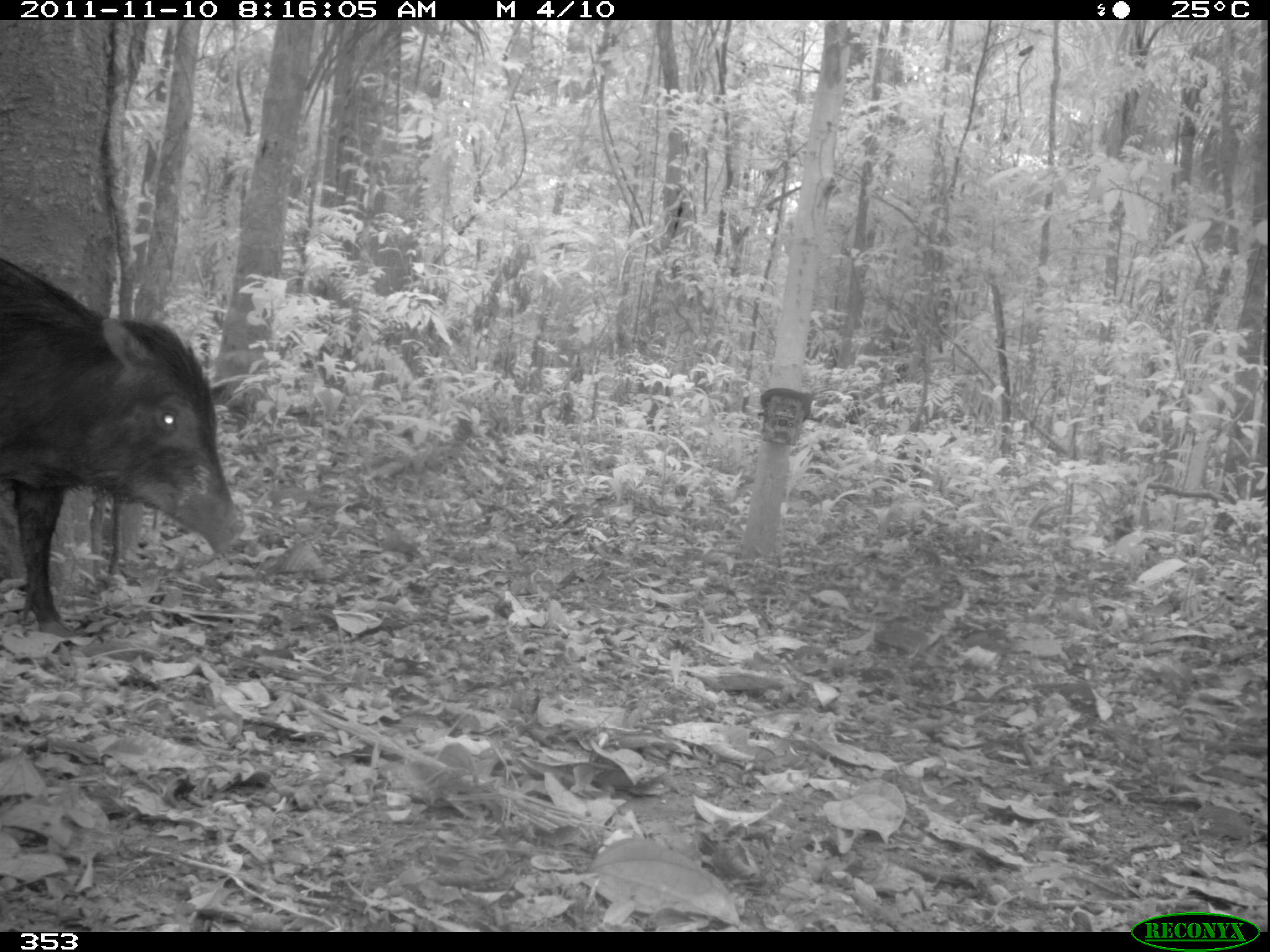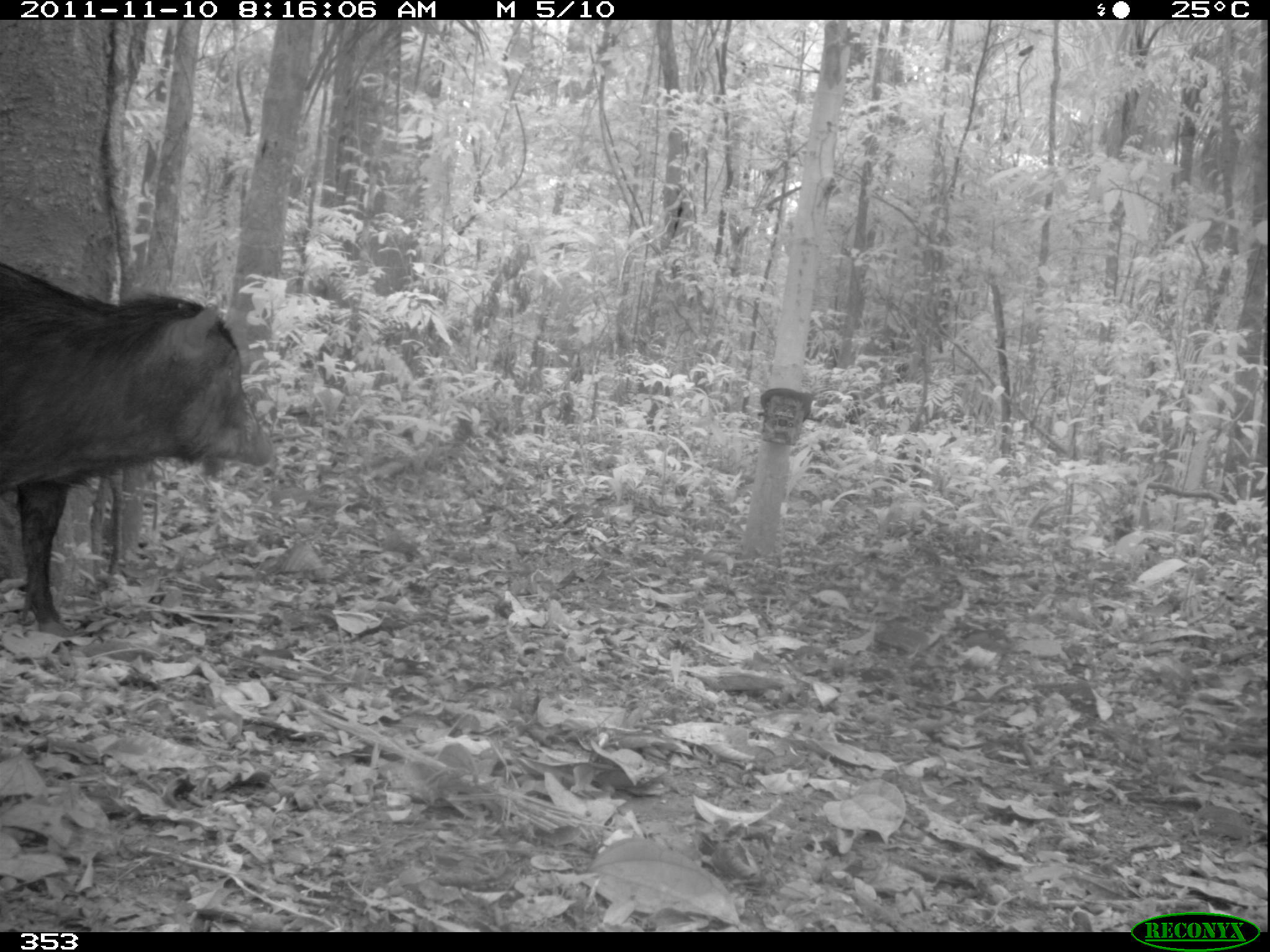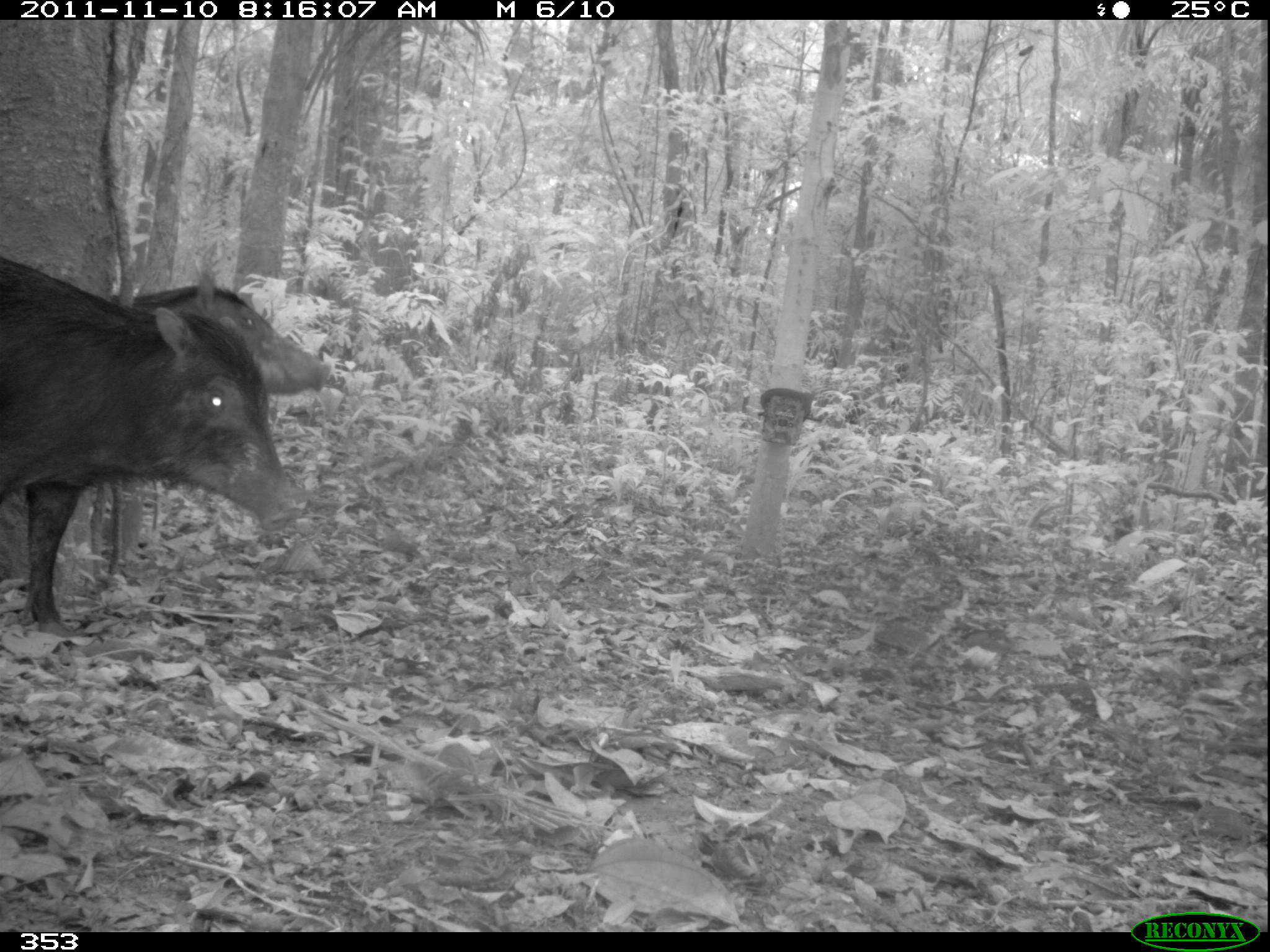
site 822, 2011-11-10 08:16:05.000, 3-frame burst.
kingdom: Animalia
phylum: Chordata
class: Mammalia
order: Artiodactyla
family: Tayassuidae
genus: Tayassu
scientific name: Tayassu pecari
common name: white-lipped peccary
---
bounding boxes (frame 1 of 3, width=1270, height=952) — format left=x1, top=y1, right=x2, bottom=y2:
tayassu pecari: left=0, top=257, right=246, bottom=634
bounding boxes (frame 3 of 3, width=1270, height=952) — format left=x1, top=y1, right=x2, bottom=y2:
tayassu pecari: left=0, top=256, right=298, bottom=637; left=104, top=265, right=330, bottom=561